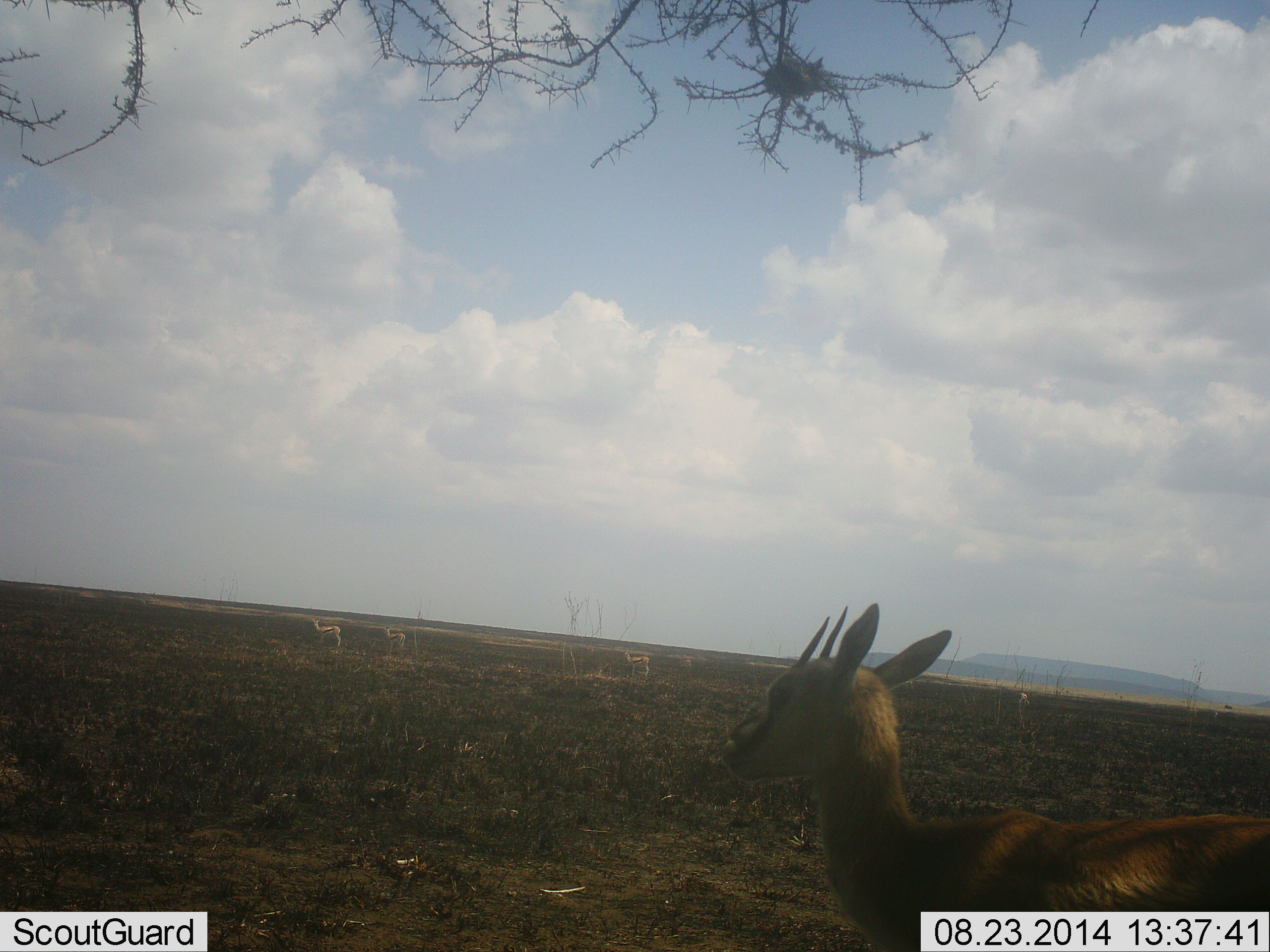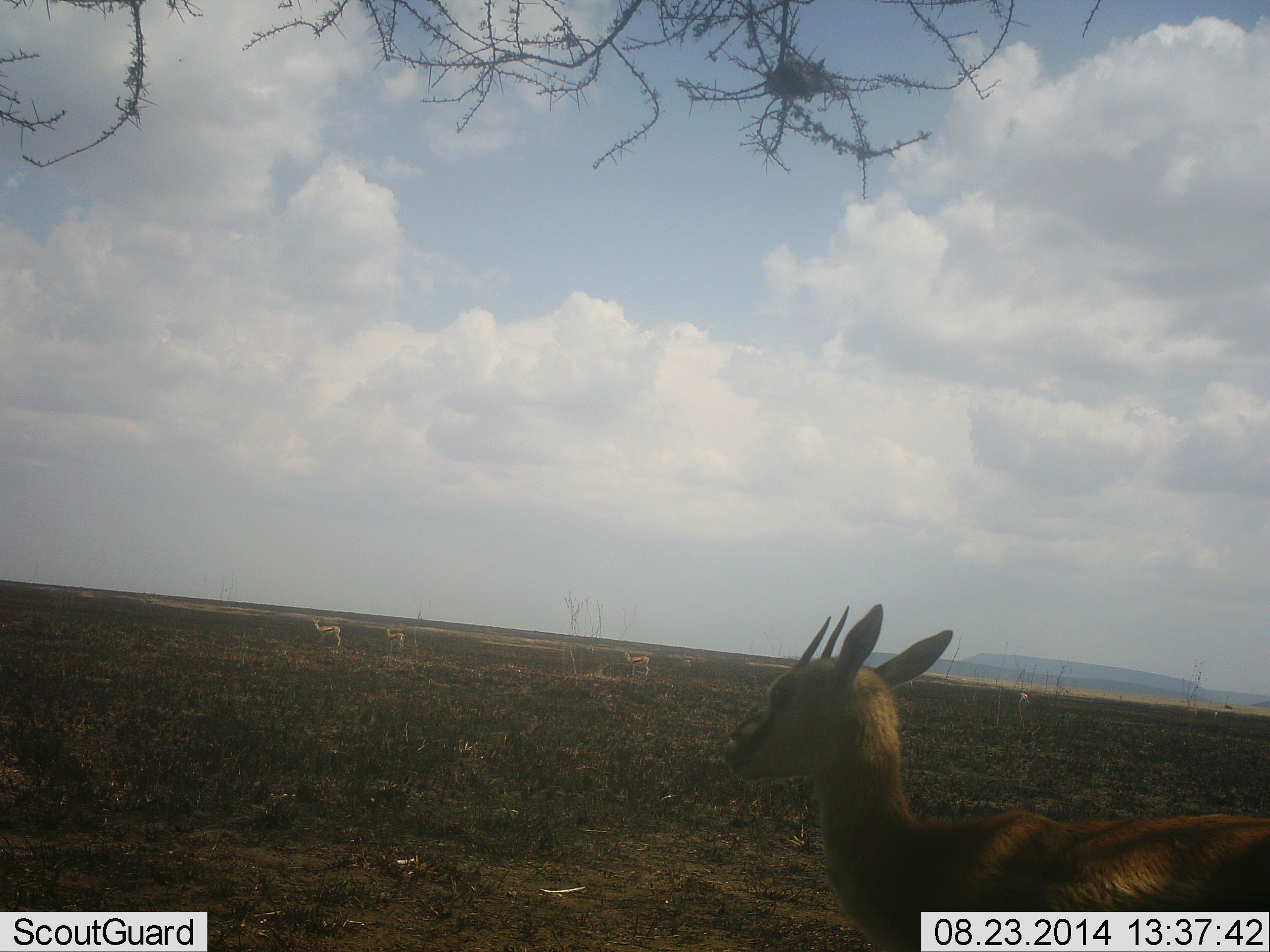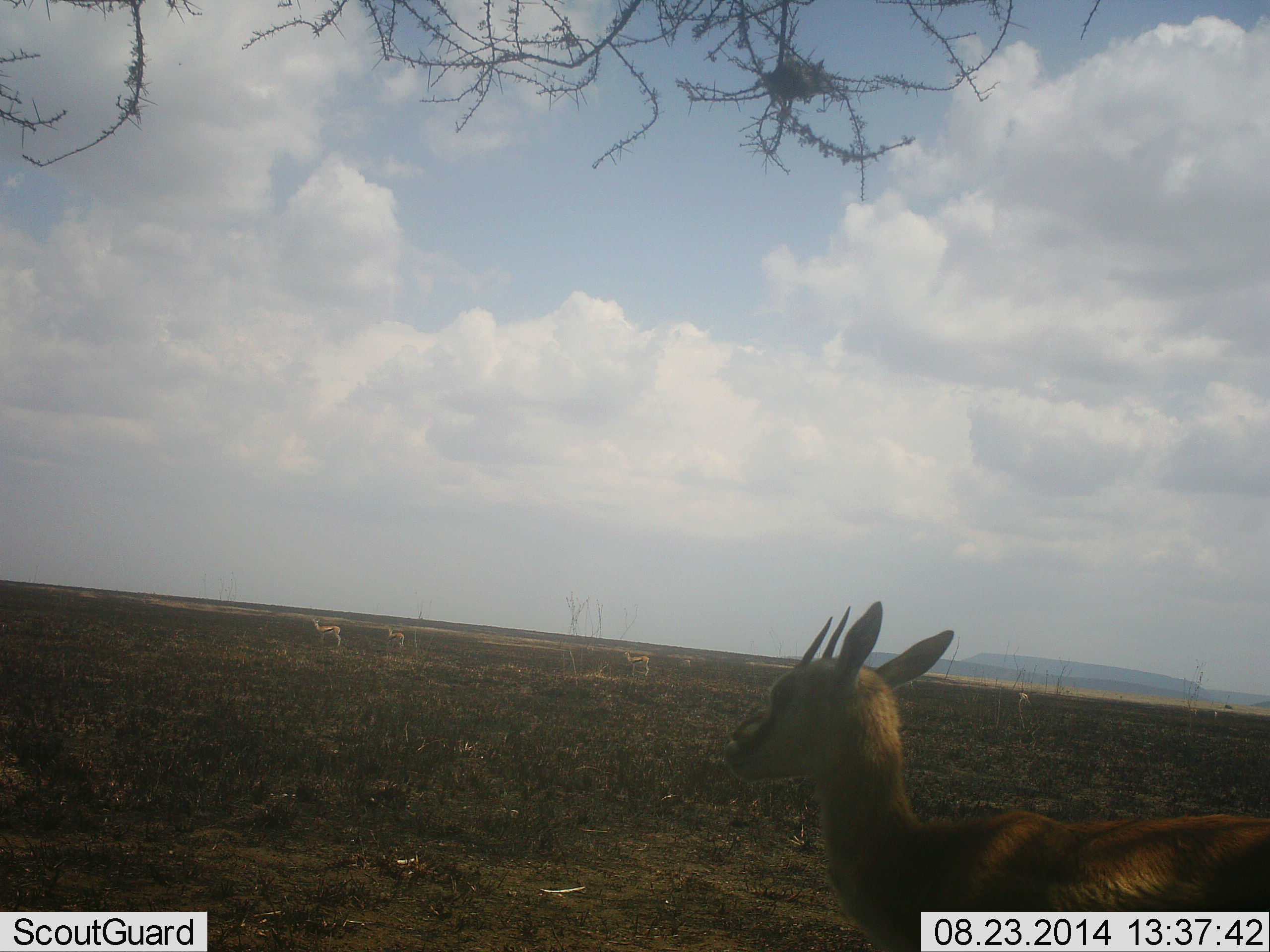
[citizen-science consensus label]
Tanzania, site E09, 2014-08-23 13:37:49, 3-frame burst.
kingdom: Animalia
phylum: Chordata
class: Mammalia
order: Artiodactyla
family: Bovidae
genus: Eudorcas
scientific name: Eudorcas thomsonii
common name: thomson's gazelle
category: gazellethomsons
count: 5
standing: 100%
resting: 0%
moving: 0%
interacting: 0%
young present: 0%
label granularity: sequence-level